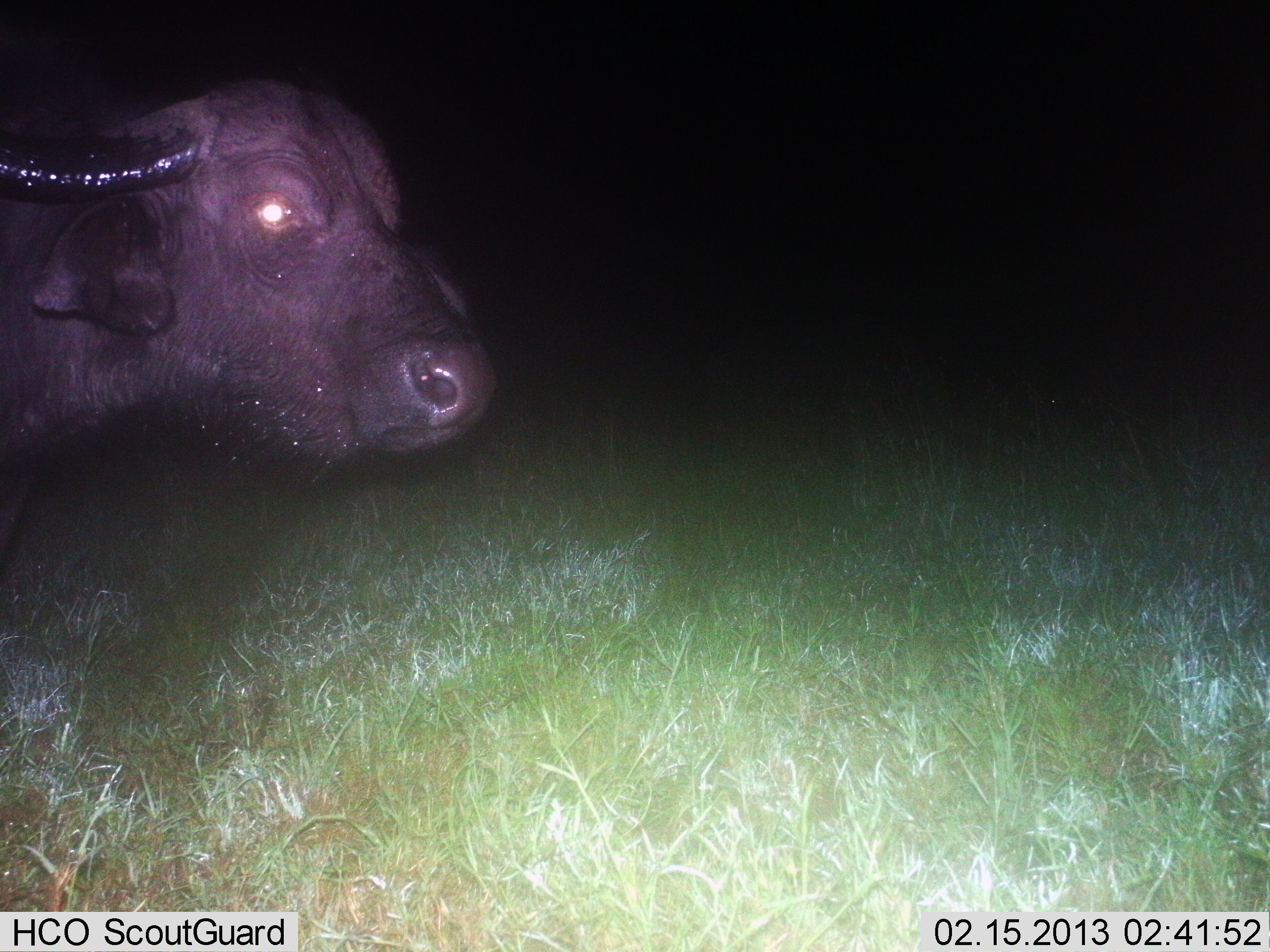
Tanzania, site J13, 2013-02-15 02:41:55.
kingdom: Animalia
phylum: Chordata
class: Mammalia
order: Artiodactyla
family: Bovidae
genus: Syncerus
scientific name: Syncerus caffer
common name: cape buffalo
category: buffalo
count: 1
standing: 88%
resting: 0%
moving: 12%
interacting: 0%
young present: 0%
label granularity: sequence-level